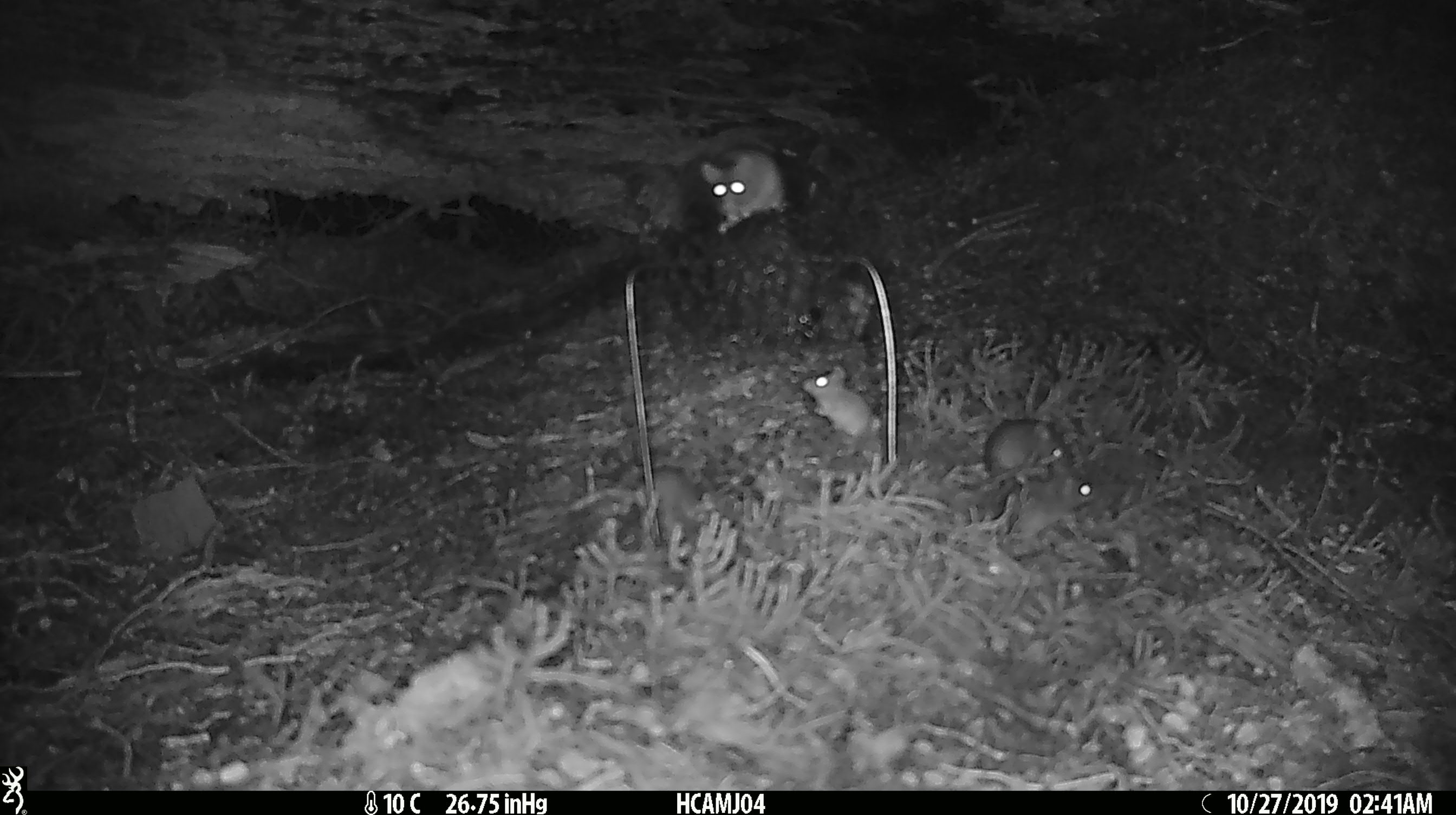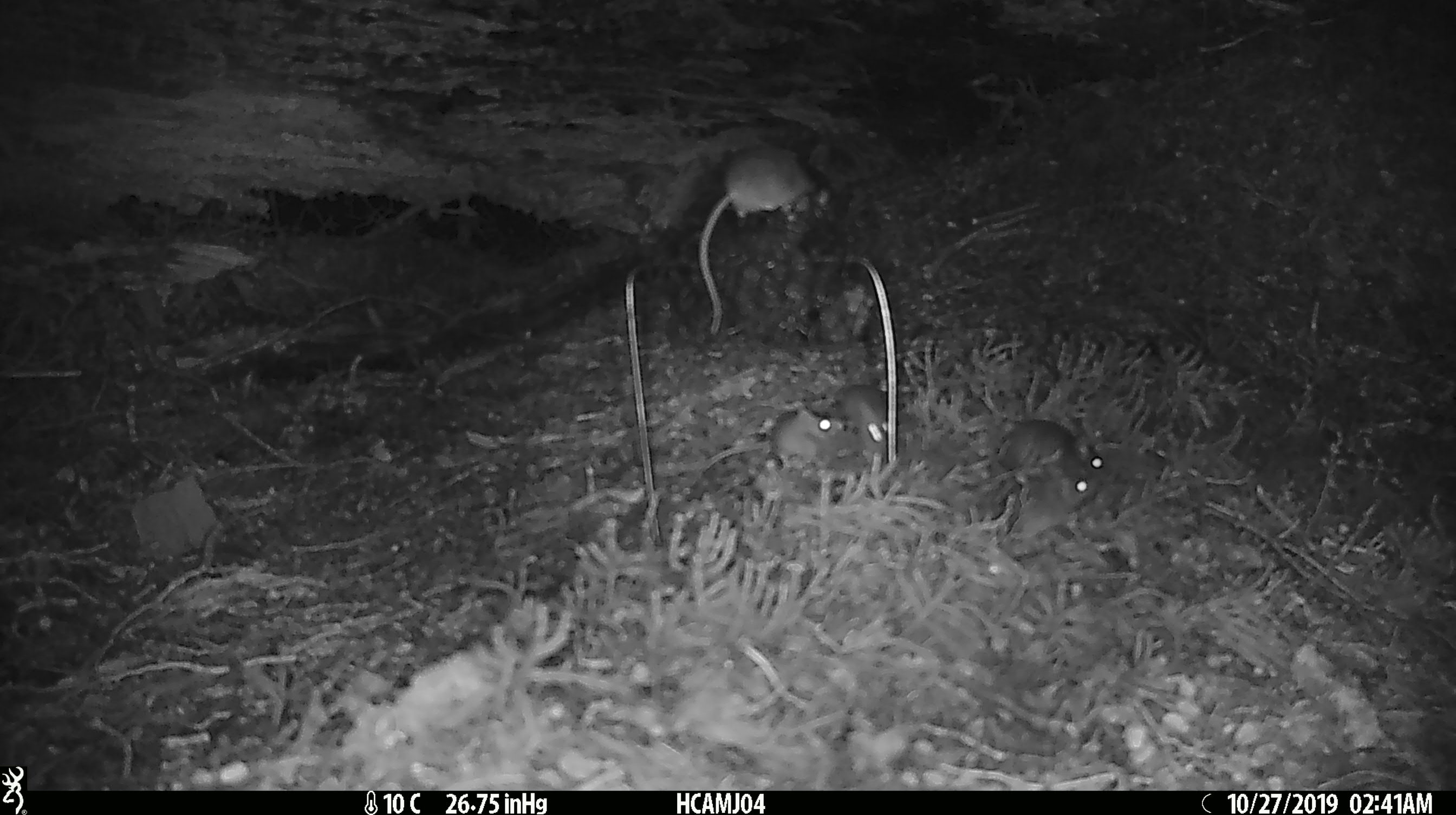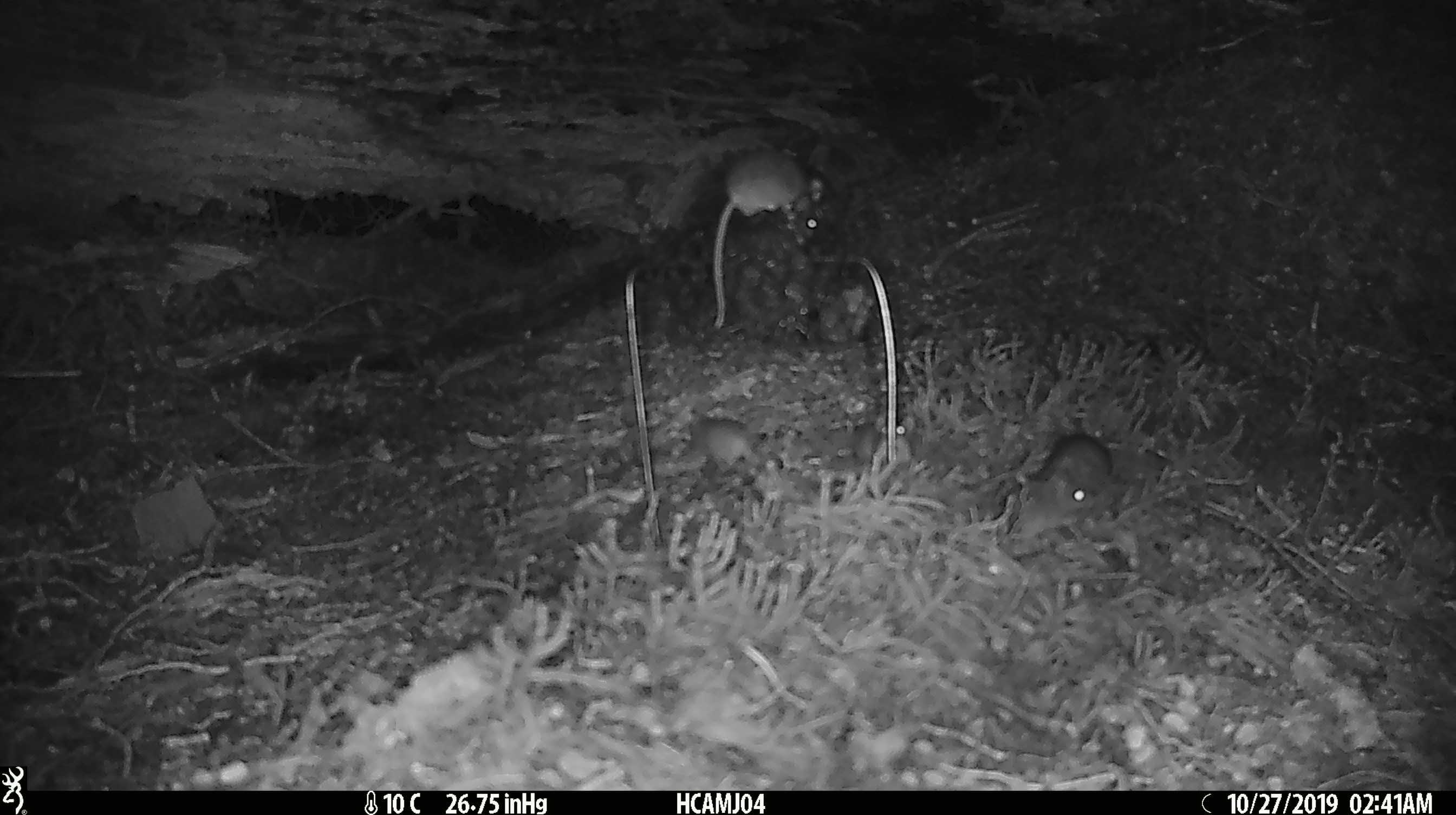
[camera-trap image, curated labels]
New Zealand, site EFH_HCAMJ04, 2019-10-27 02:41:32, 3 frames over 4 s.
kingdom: Animalia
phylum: Chordata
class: Mammalia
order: Rodentia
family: Muridae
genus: Mus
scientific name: Mus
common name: mouse